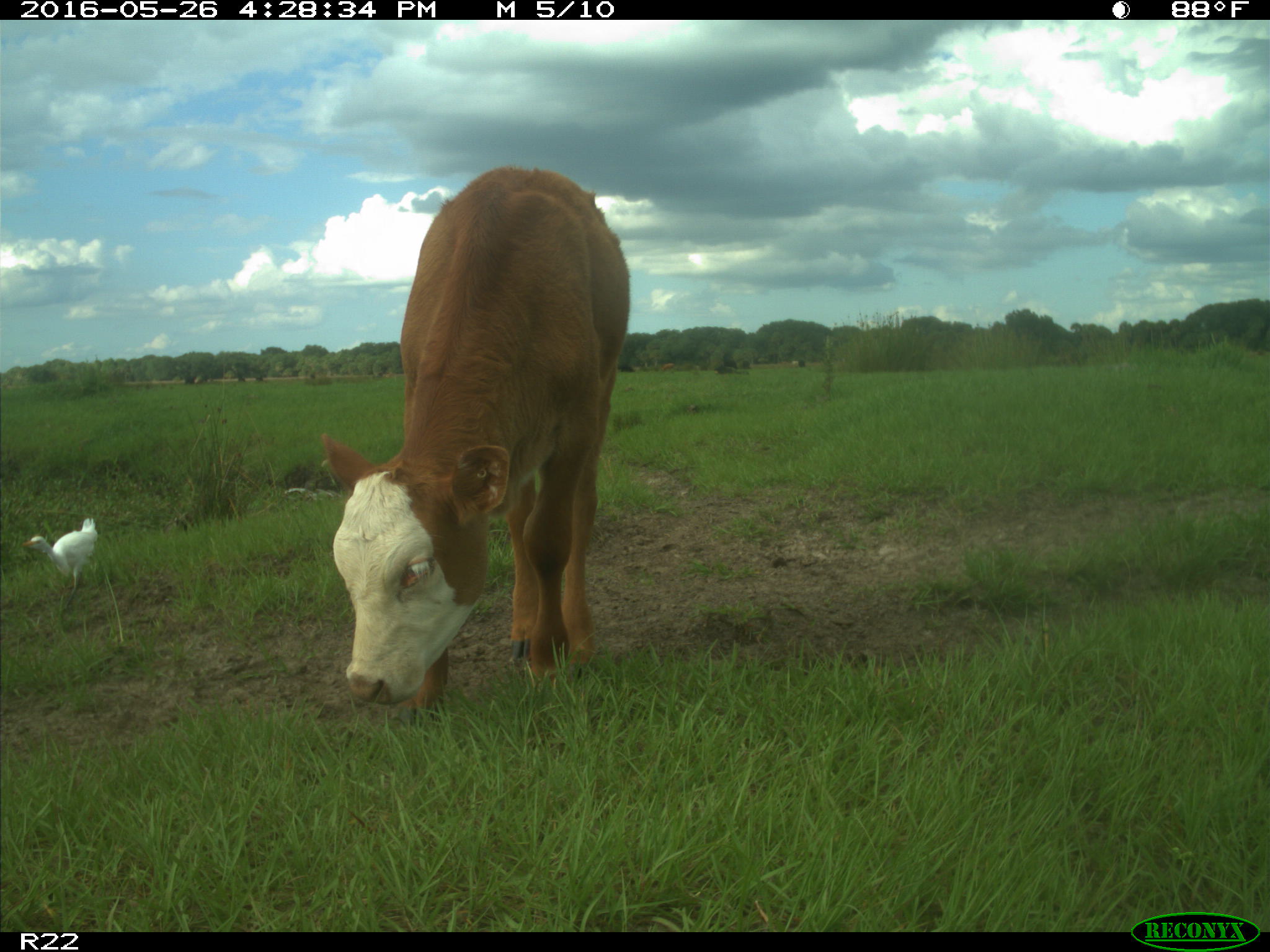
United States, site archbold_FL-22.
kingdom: Animalia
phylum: Chordata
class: Mammalia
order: Artiodactyla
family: Bovidae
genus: Bos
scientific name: Bos taurus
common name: domestic cow